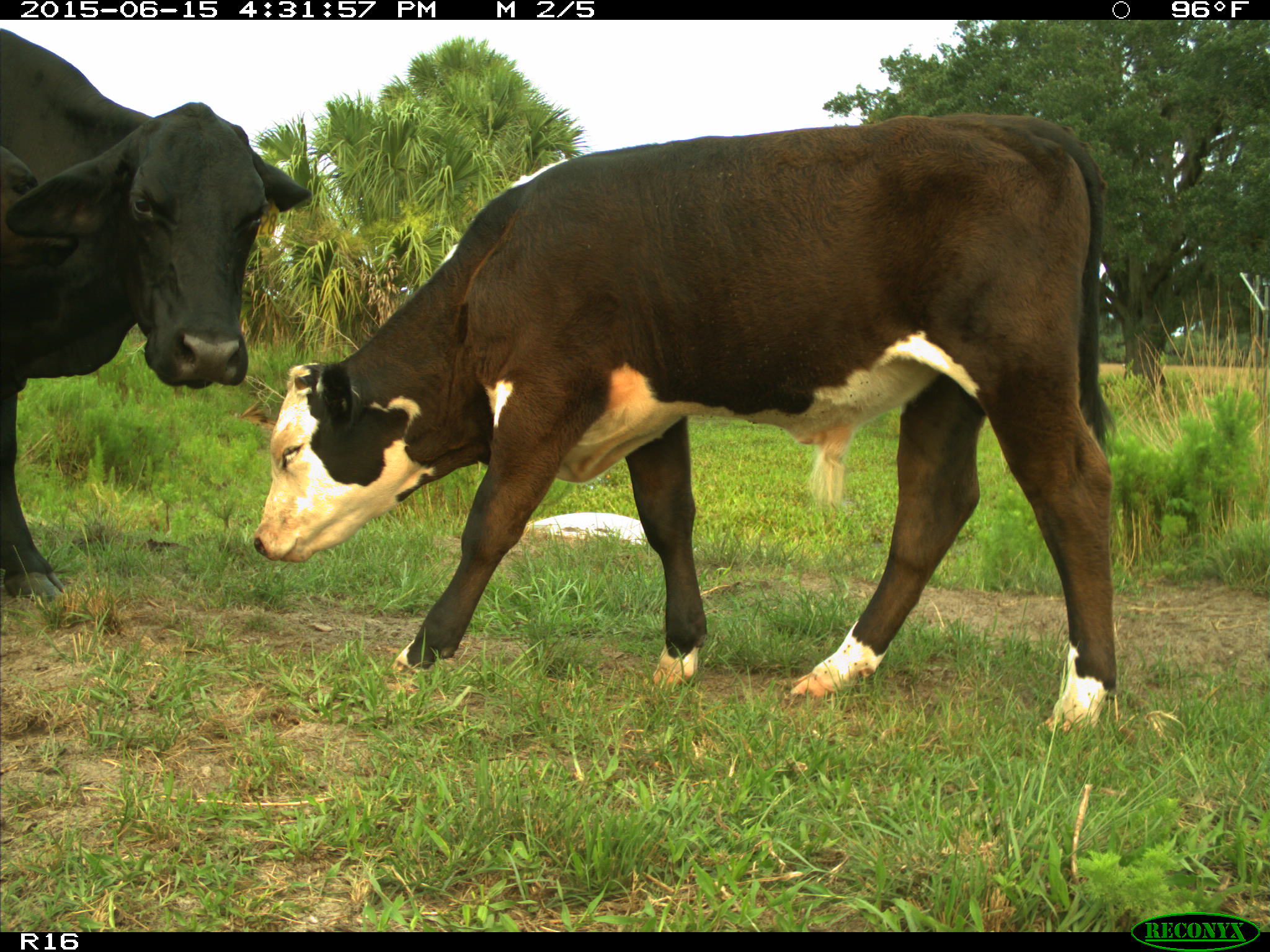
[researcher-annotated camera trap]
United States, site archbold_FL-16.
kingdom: Animalia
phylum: Chordata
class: Mammalia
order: Artiodactyla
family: Bovidae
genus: Bos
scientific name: Bos taurus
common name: domestic cow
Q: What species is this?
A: Bos taurus (domestic cow).